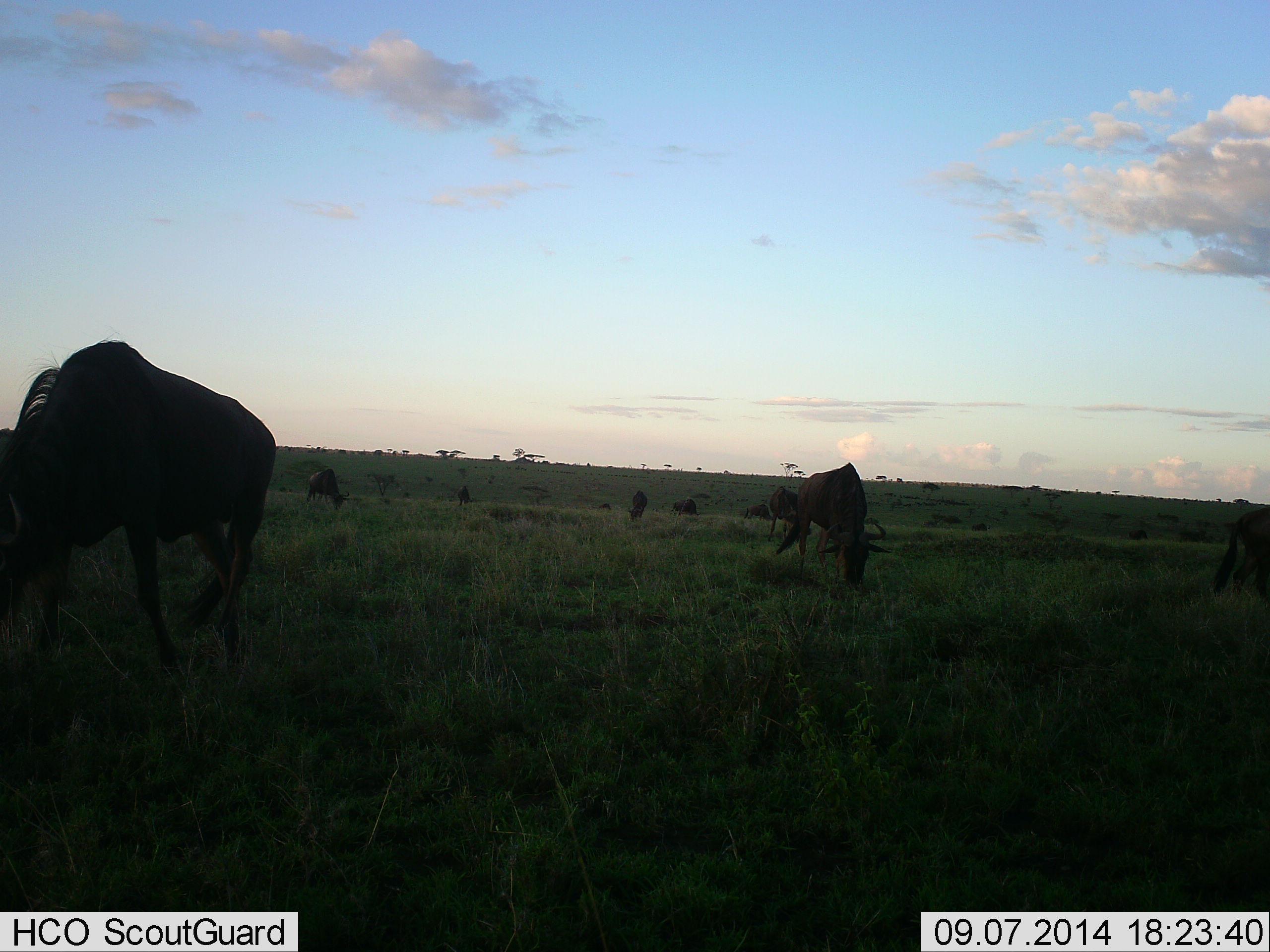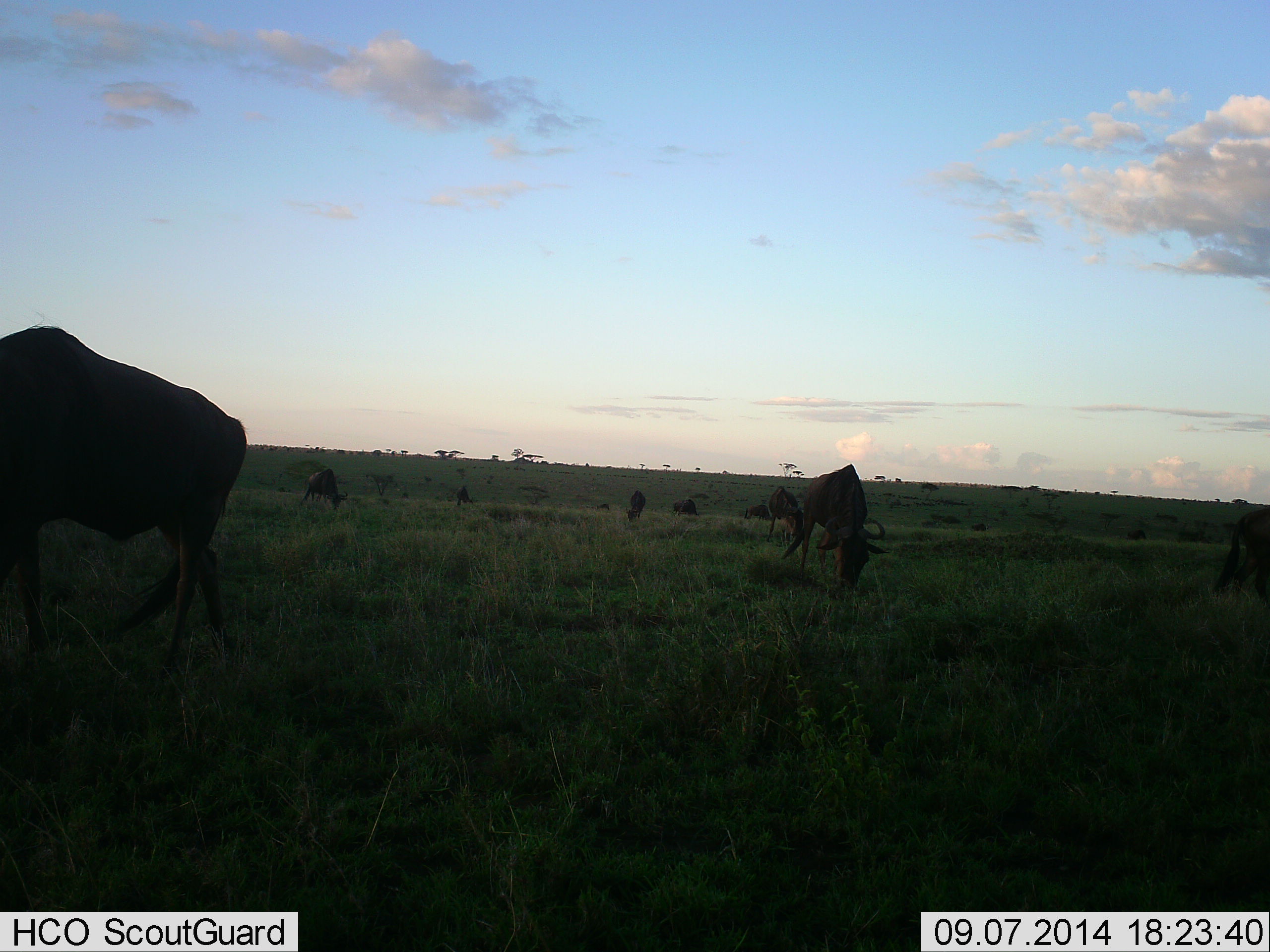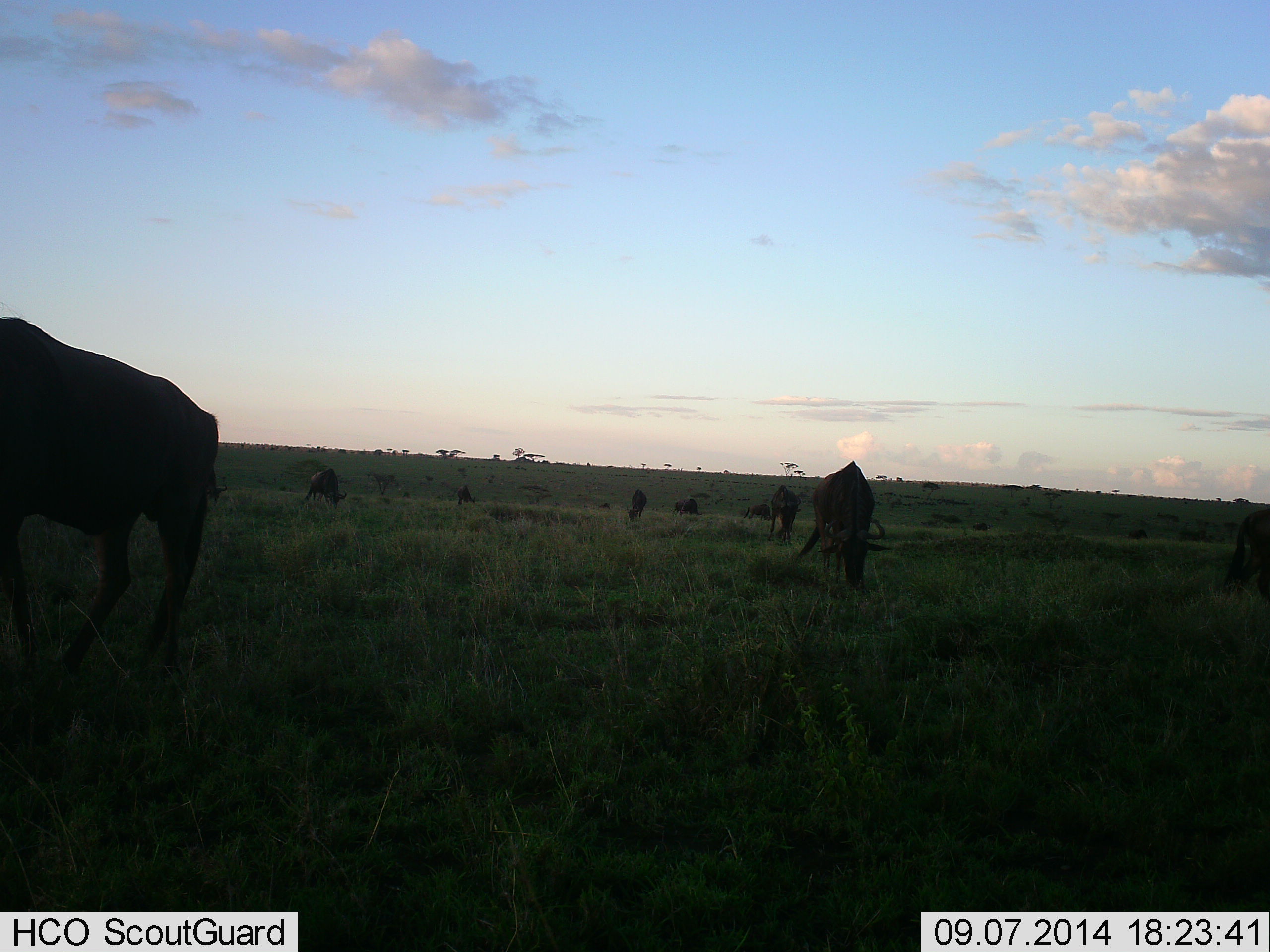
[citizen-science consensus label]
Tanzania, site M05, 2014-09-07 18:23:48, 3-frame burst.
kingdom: Animalia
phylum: Chordata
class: Mammalia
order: Artiodactyla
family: Bovidae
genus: Connochaetes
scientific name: Connochaetes taurinus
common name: blue wildebeest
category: wildebeest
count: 8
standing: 20%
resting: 0%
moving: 30%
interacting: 0%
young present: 0%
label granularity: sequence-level